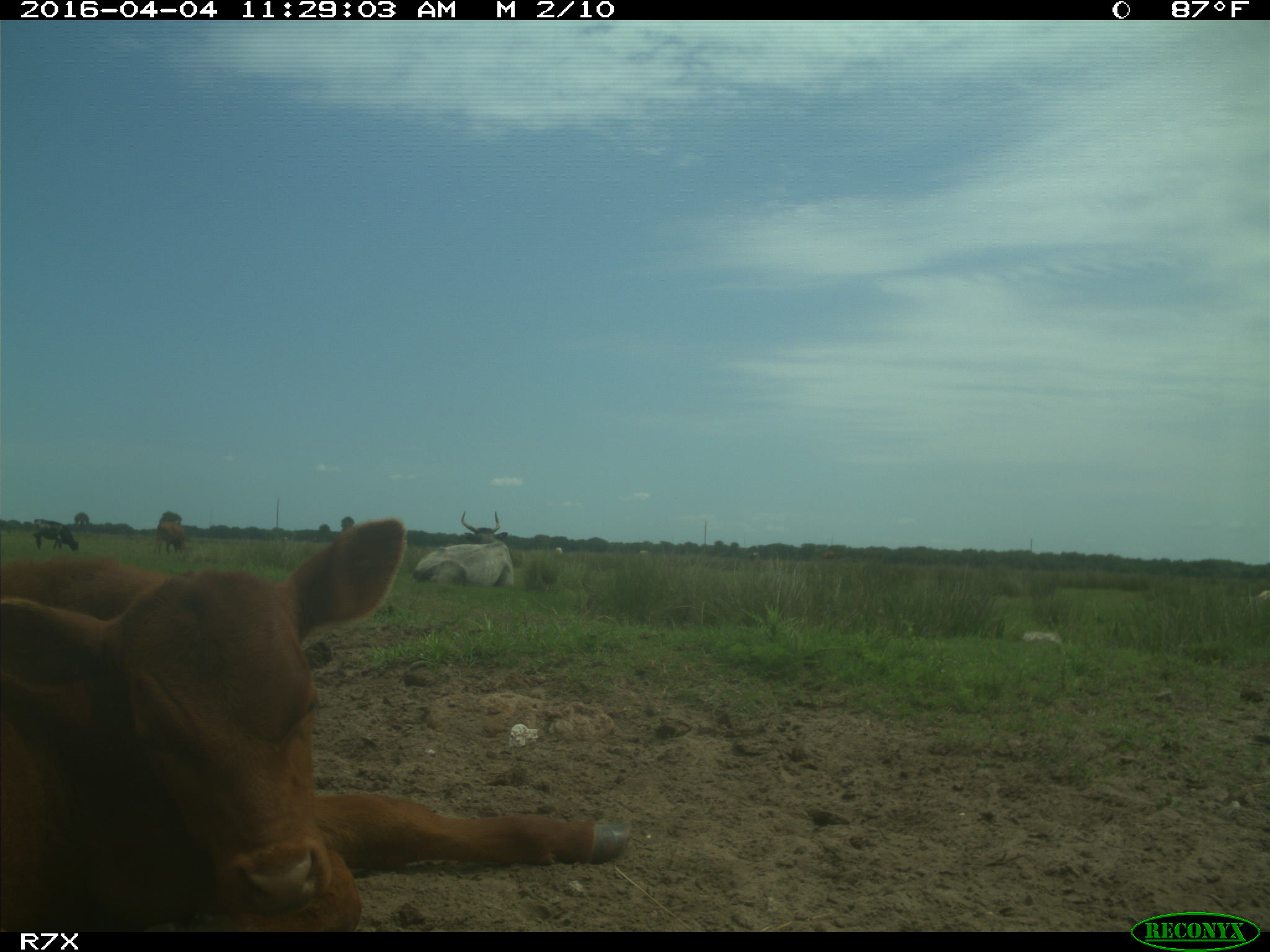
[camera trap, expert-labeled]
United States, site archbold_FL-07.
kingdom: Animalia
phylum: Chordata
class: Mammalia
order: Artiodactyla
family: Bovidae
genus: Bos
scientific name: Bos taurus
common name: domestic cow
Bos taurus (domestic cow).